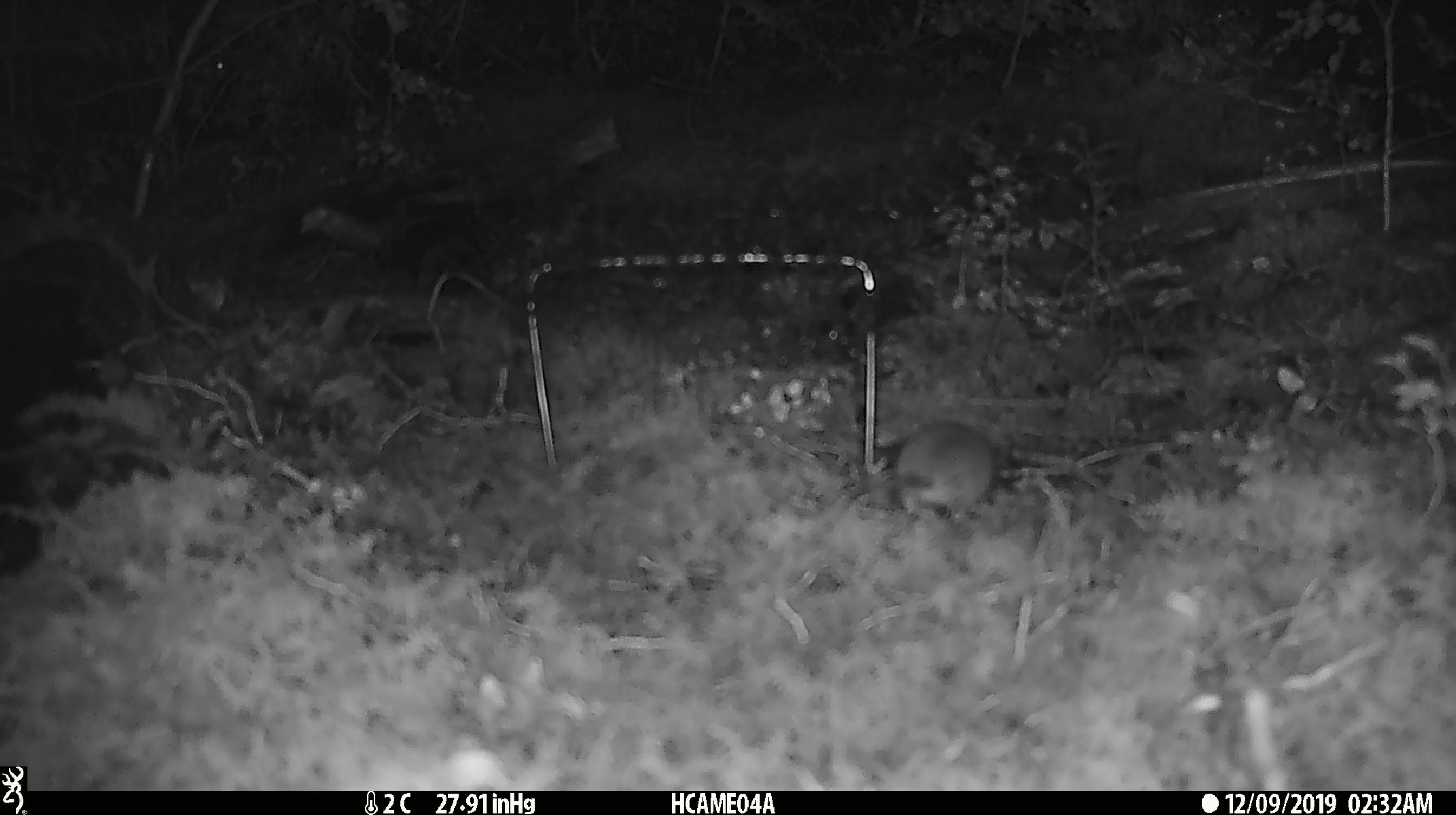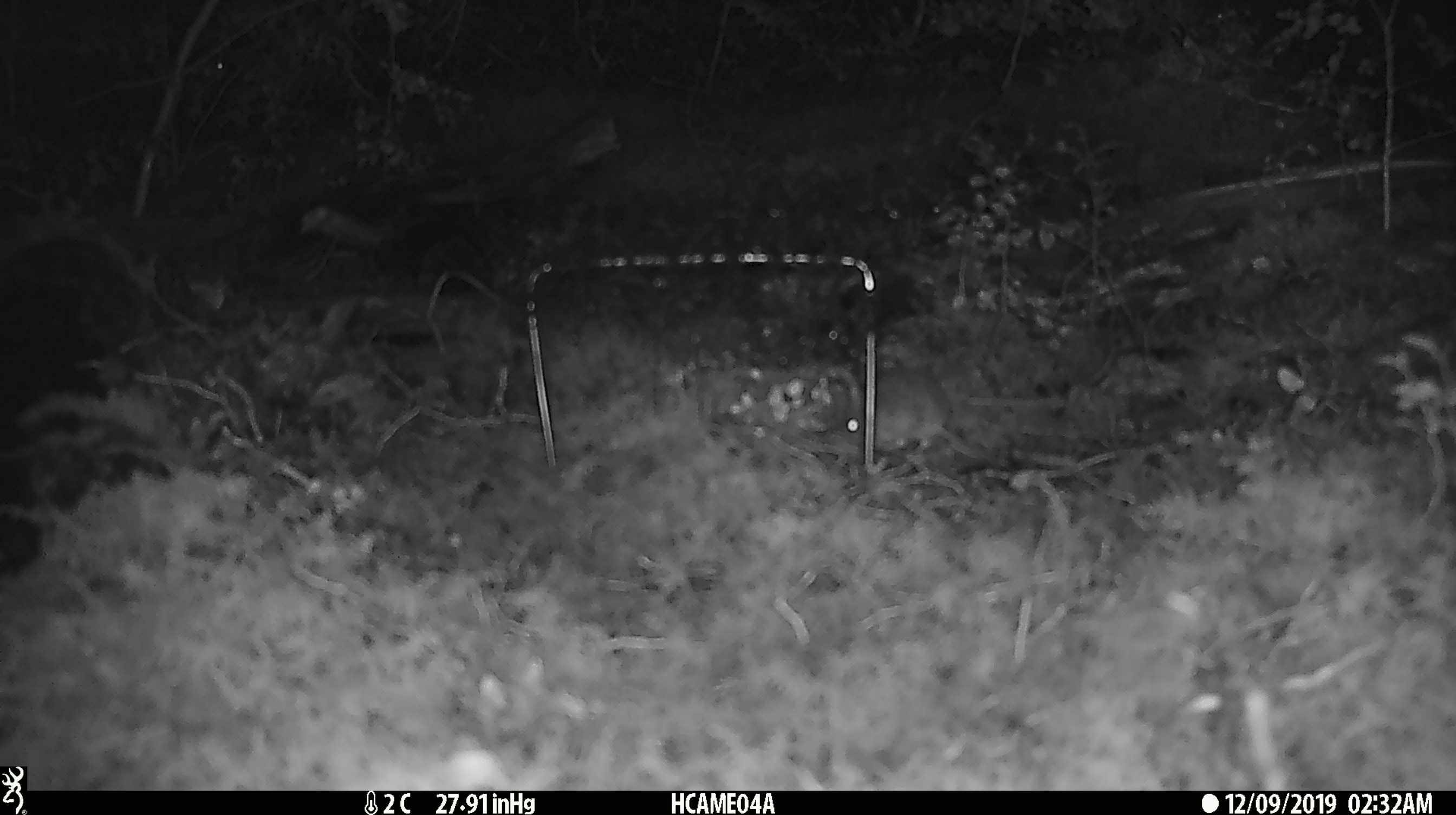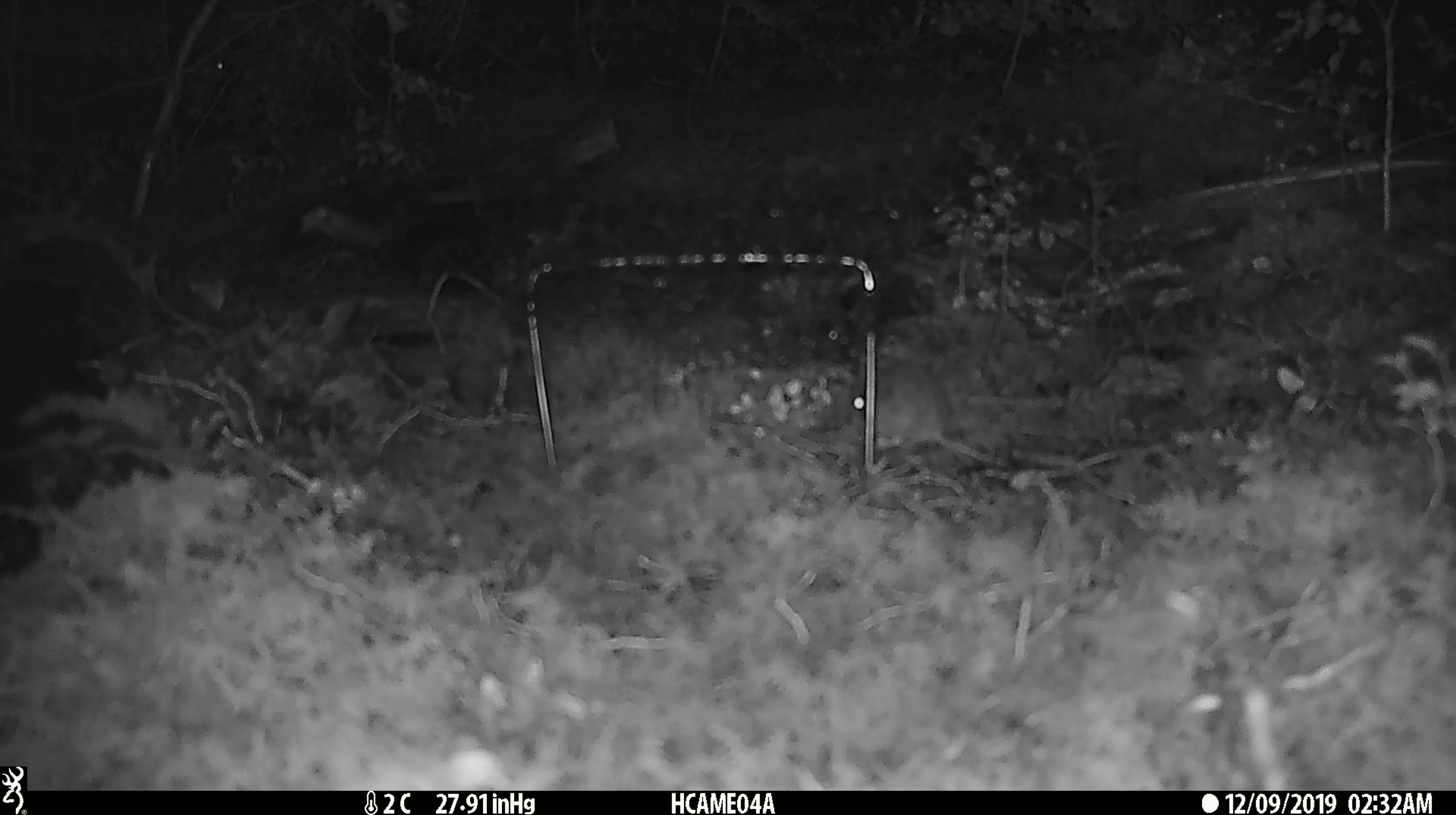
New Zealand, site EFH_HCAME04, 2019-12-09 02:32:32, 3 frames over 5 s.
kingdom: Animalia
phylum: Chordata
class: Mammalia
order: Rodentia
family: Muridae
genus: Mus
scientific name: Mus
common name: mouse